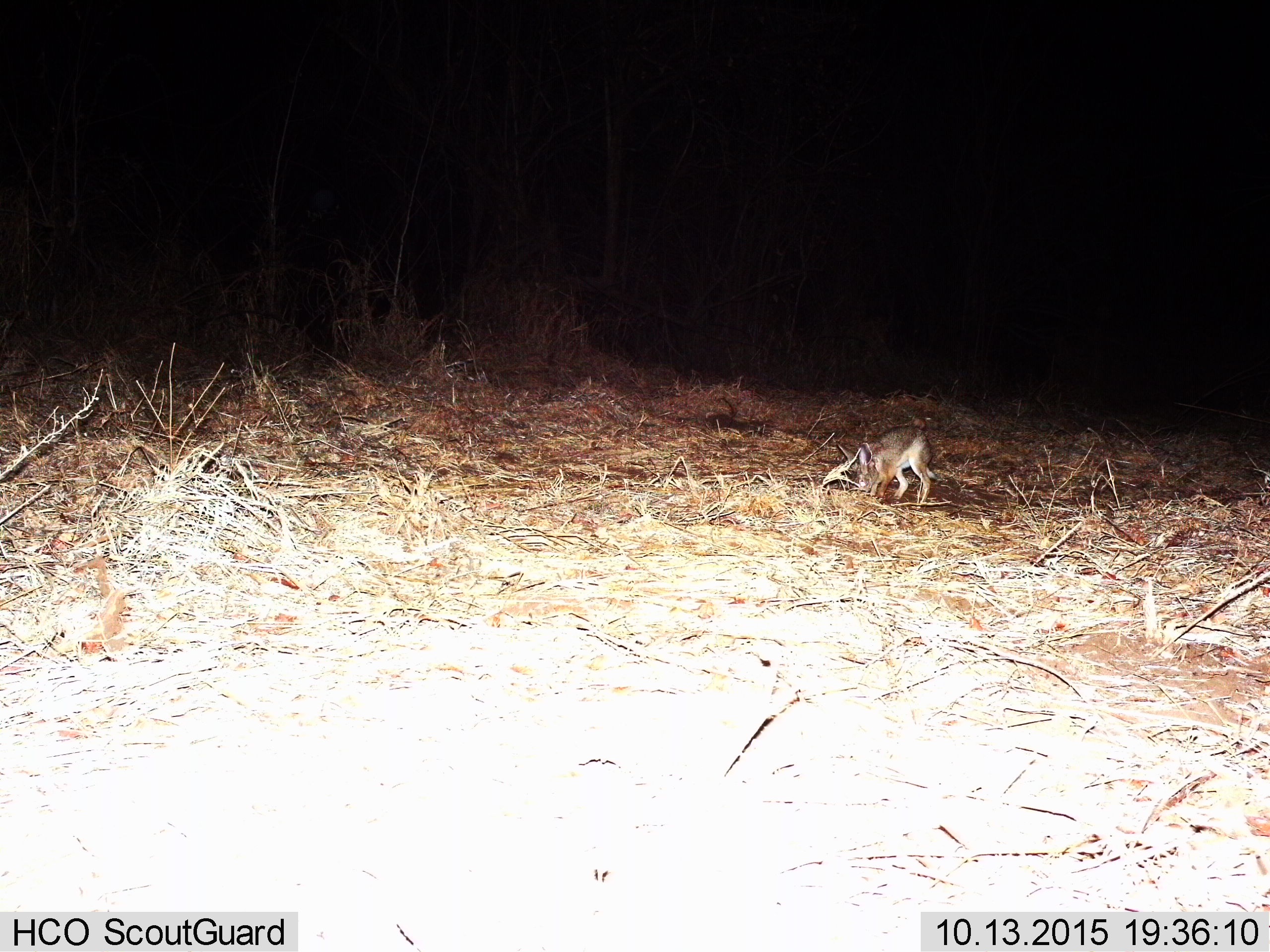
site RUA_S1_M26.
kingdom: Animalia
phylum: Chordata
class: Mammalia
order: Lagomorpha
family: Leporidae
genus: Lepus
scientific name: Lepus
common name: hare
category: hareunknown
Hareunknown (hare) (Lepus), count 1. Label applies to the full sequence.